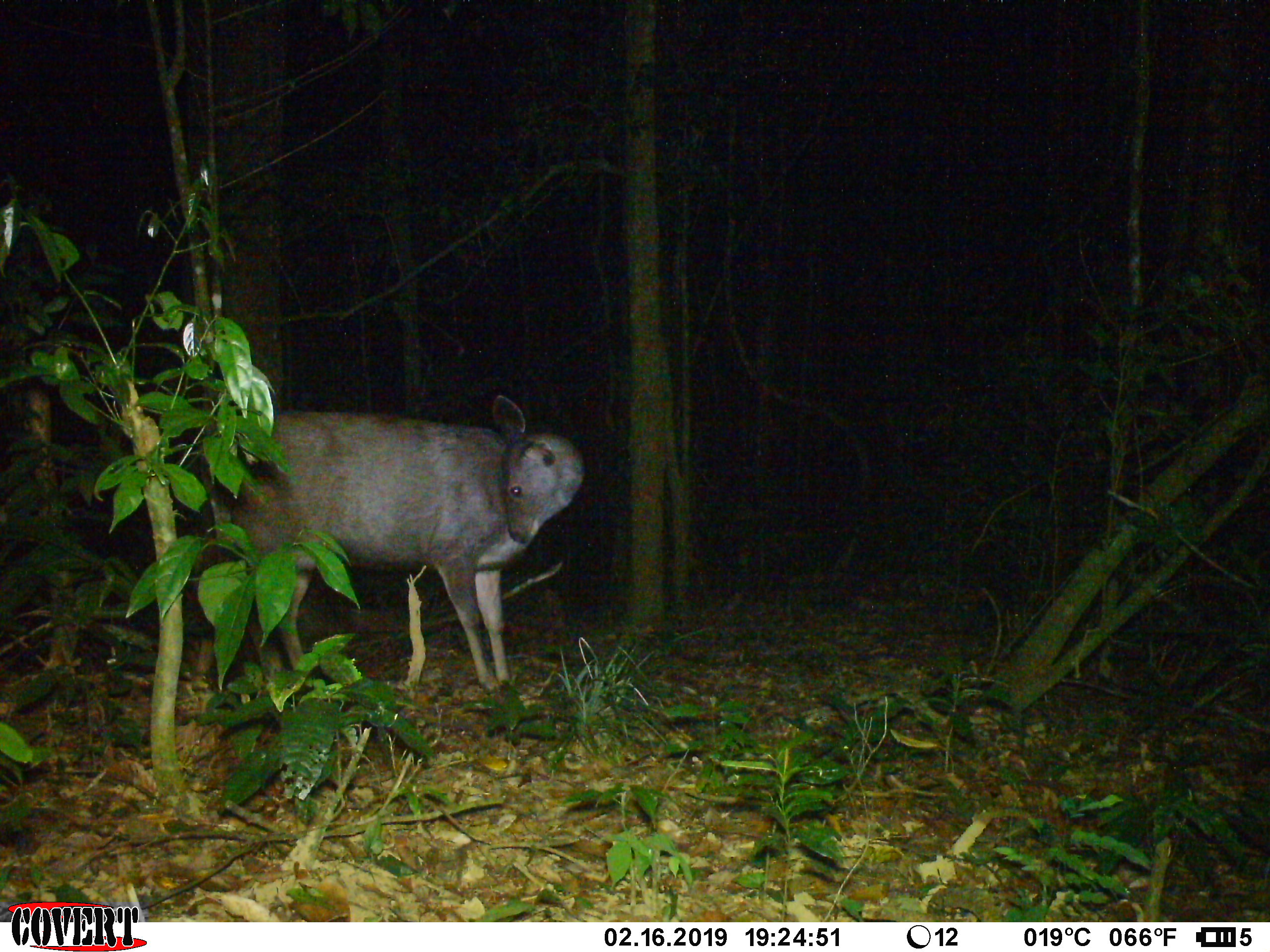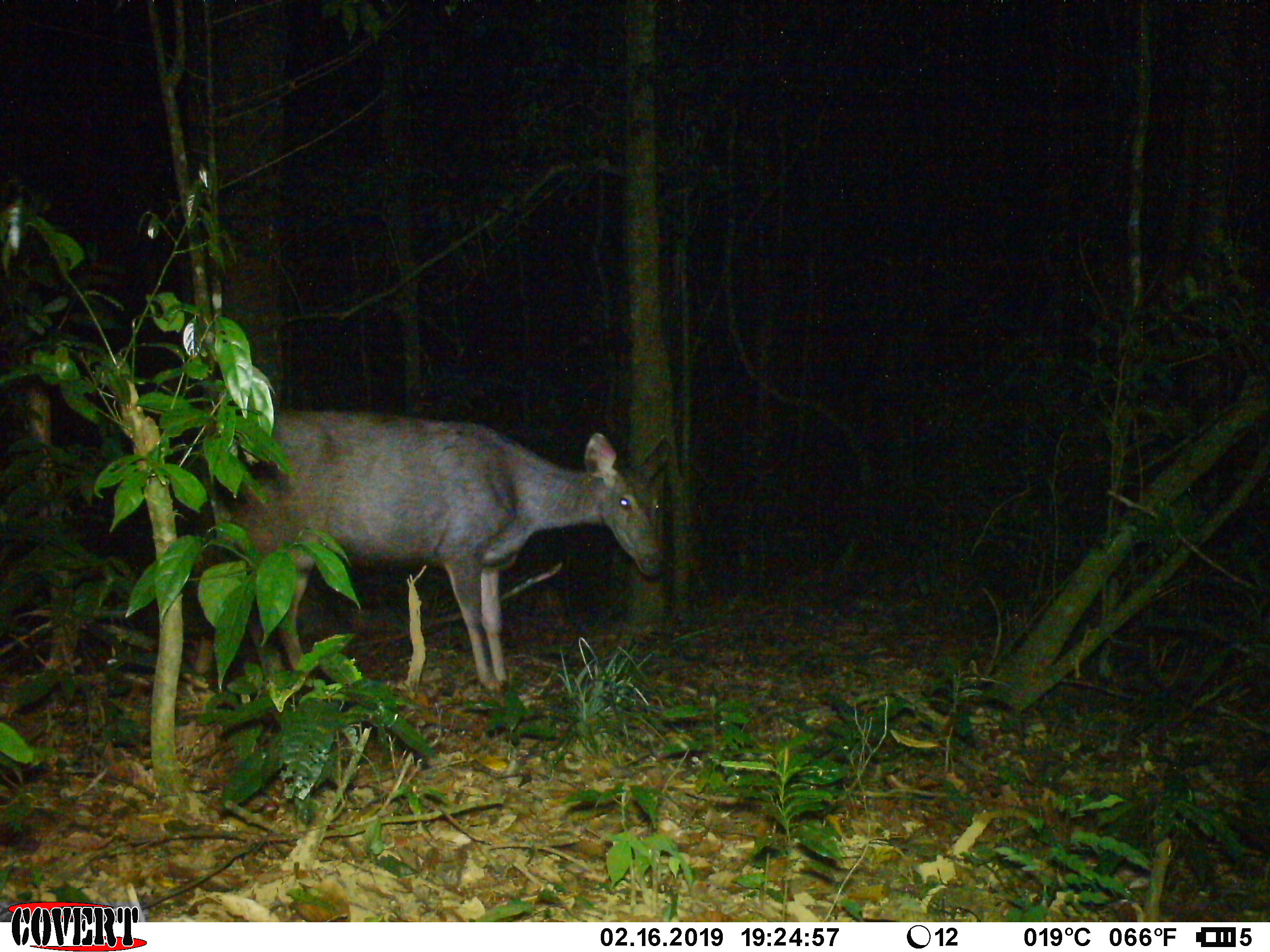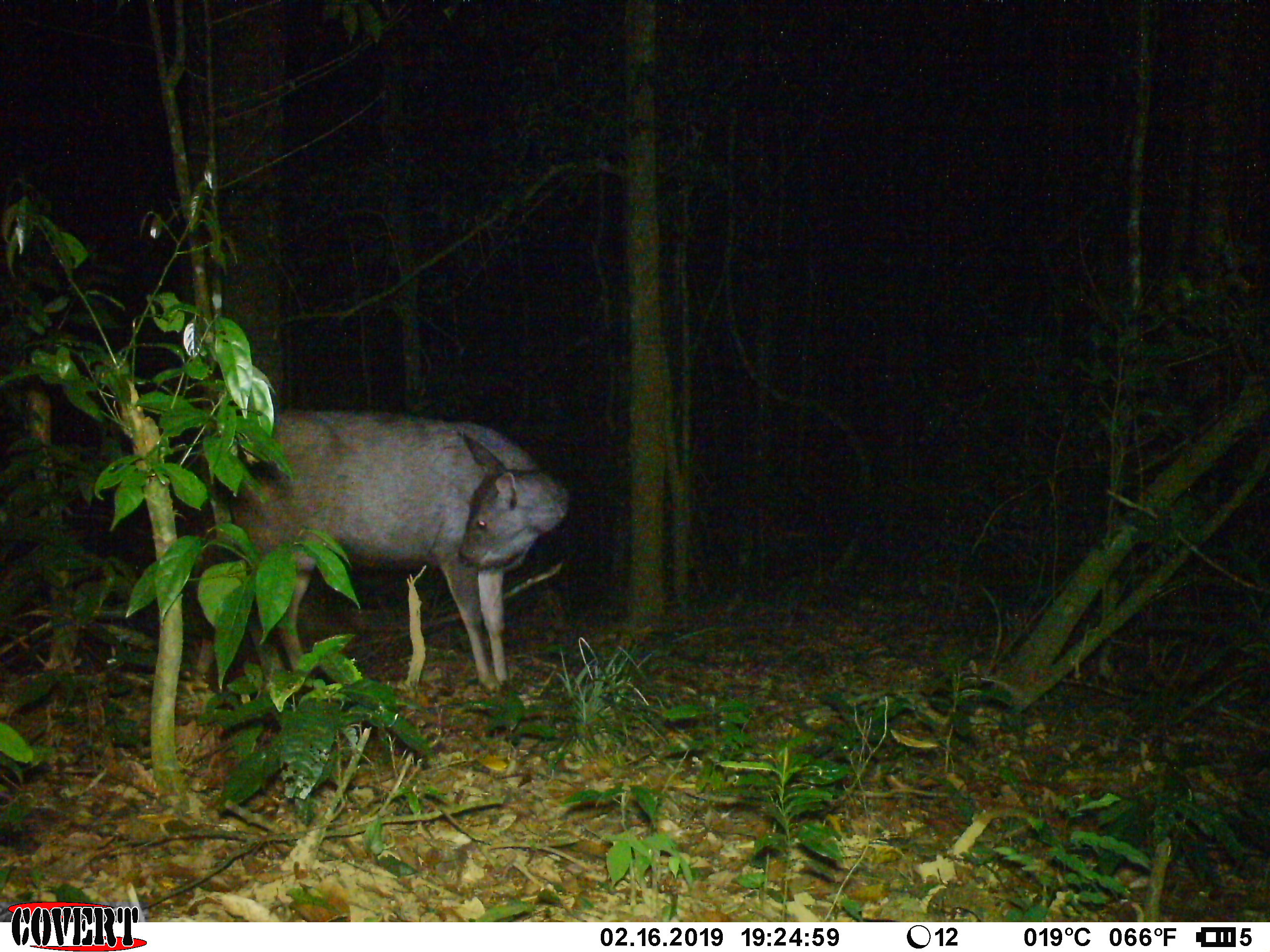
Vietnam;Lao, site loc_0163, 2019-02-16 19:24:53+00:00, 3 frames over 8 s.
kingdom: Animalia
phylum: Chordata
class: Mammalia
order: Artiodactyla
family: Cervidae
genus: Rusa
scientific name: Rusa unicolor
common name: sambar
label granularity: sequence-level